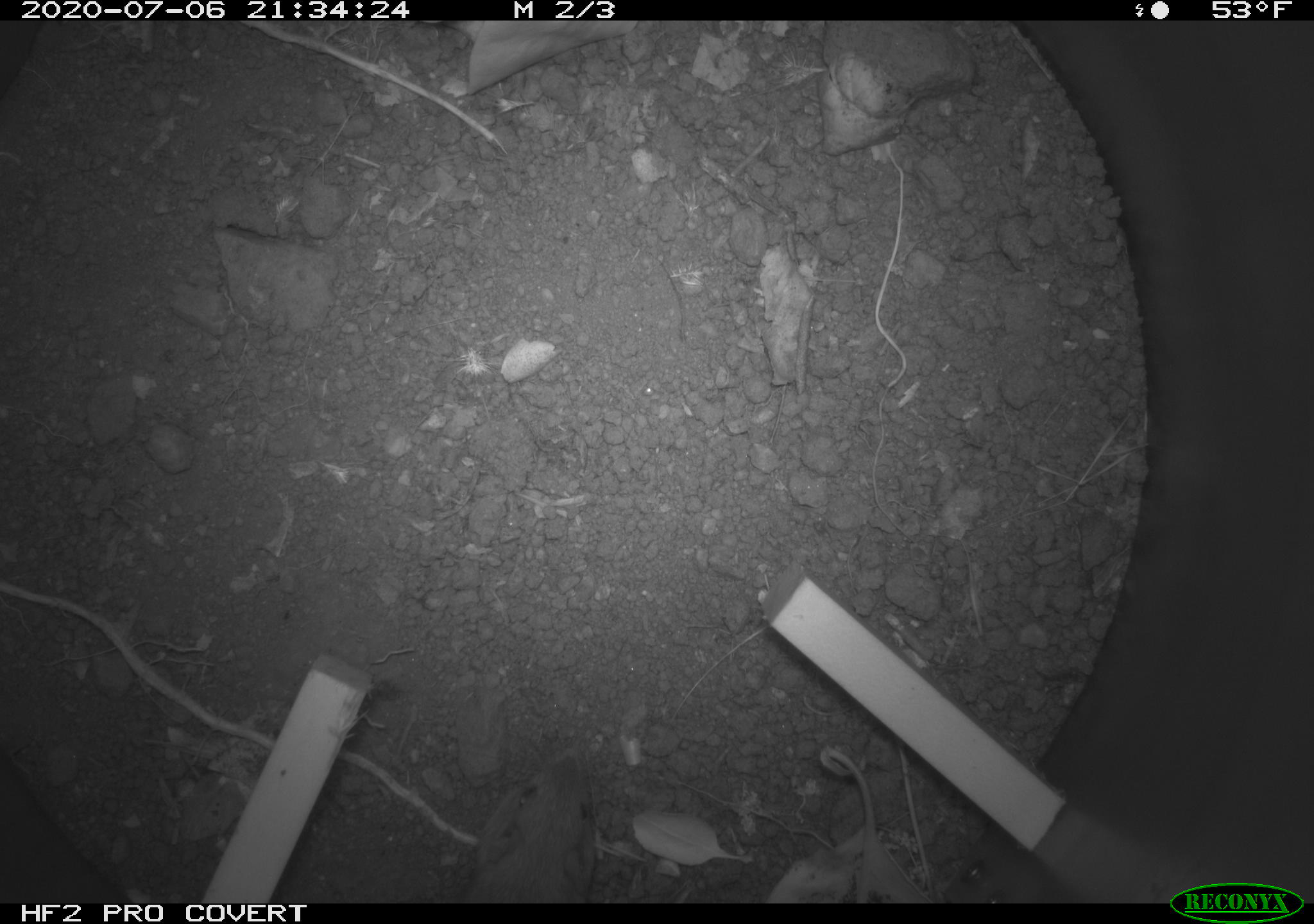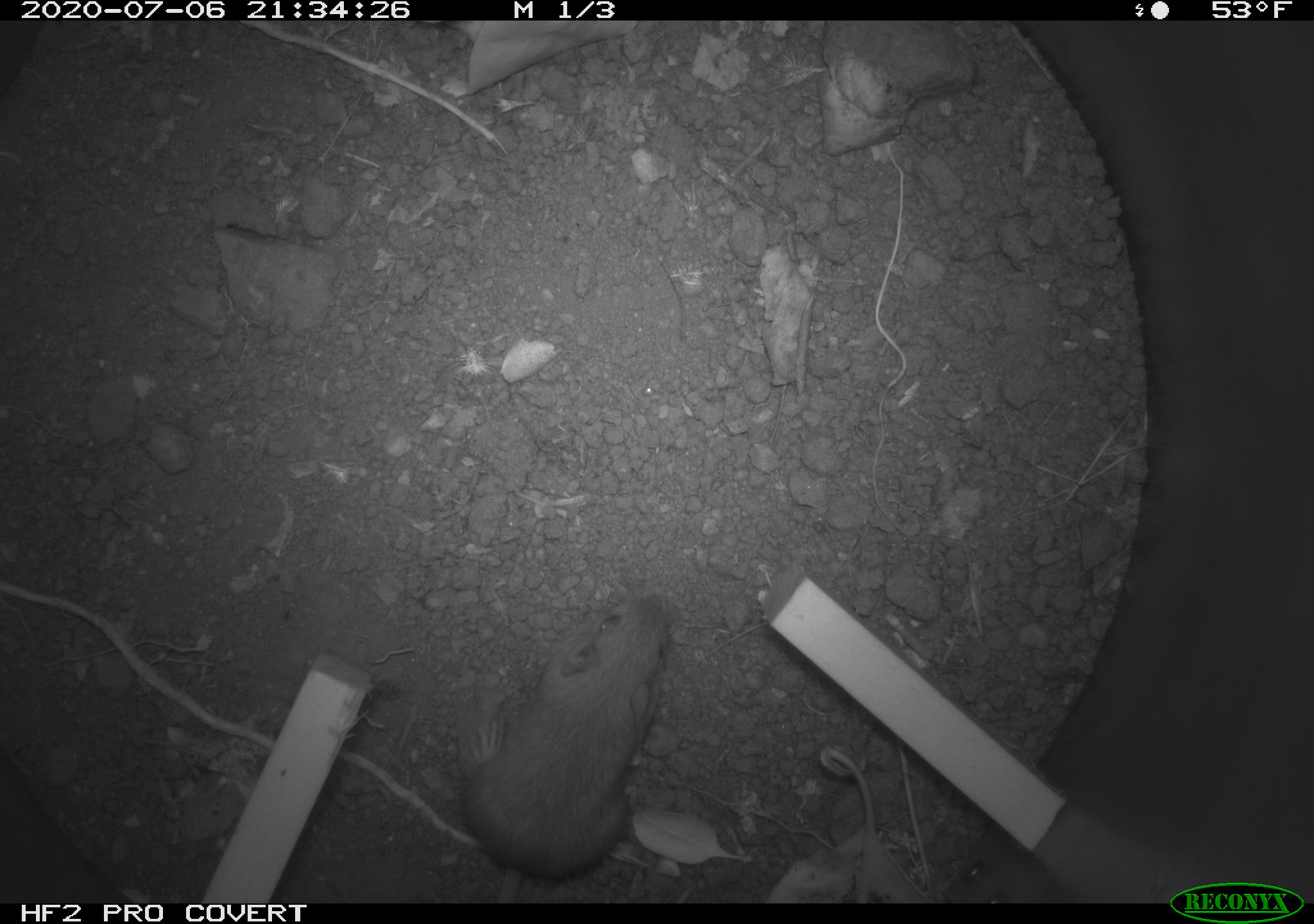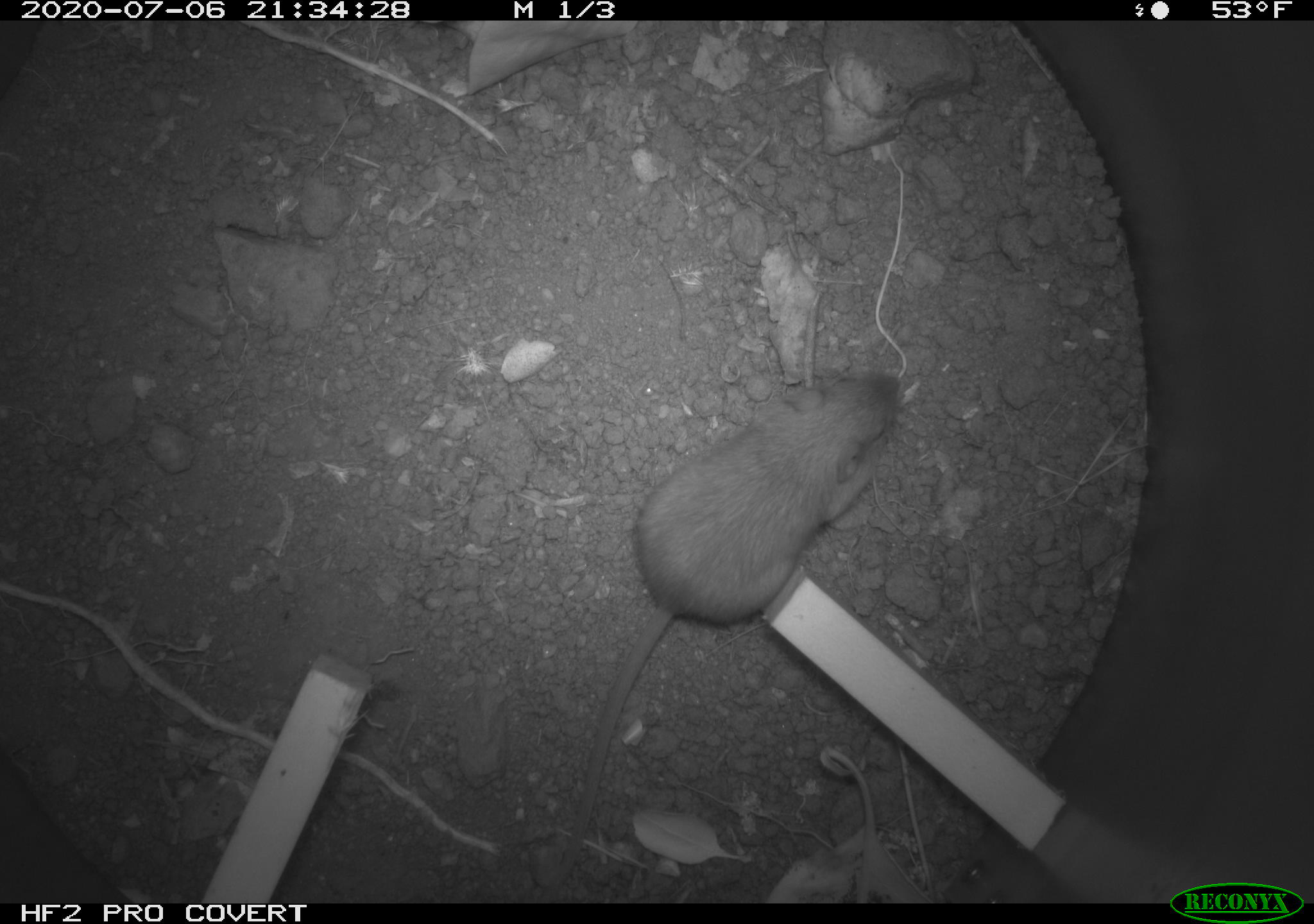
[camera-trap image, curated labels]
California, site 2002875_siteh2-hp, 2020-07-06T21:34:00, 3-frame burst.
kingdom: Animalia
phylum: Chordata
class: Mammalia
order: Rodentia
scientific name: Rodentia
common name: rodent